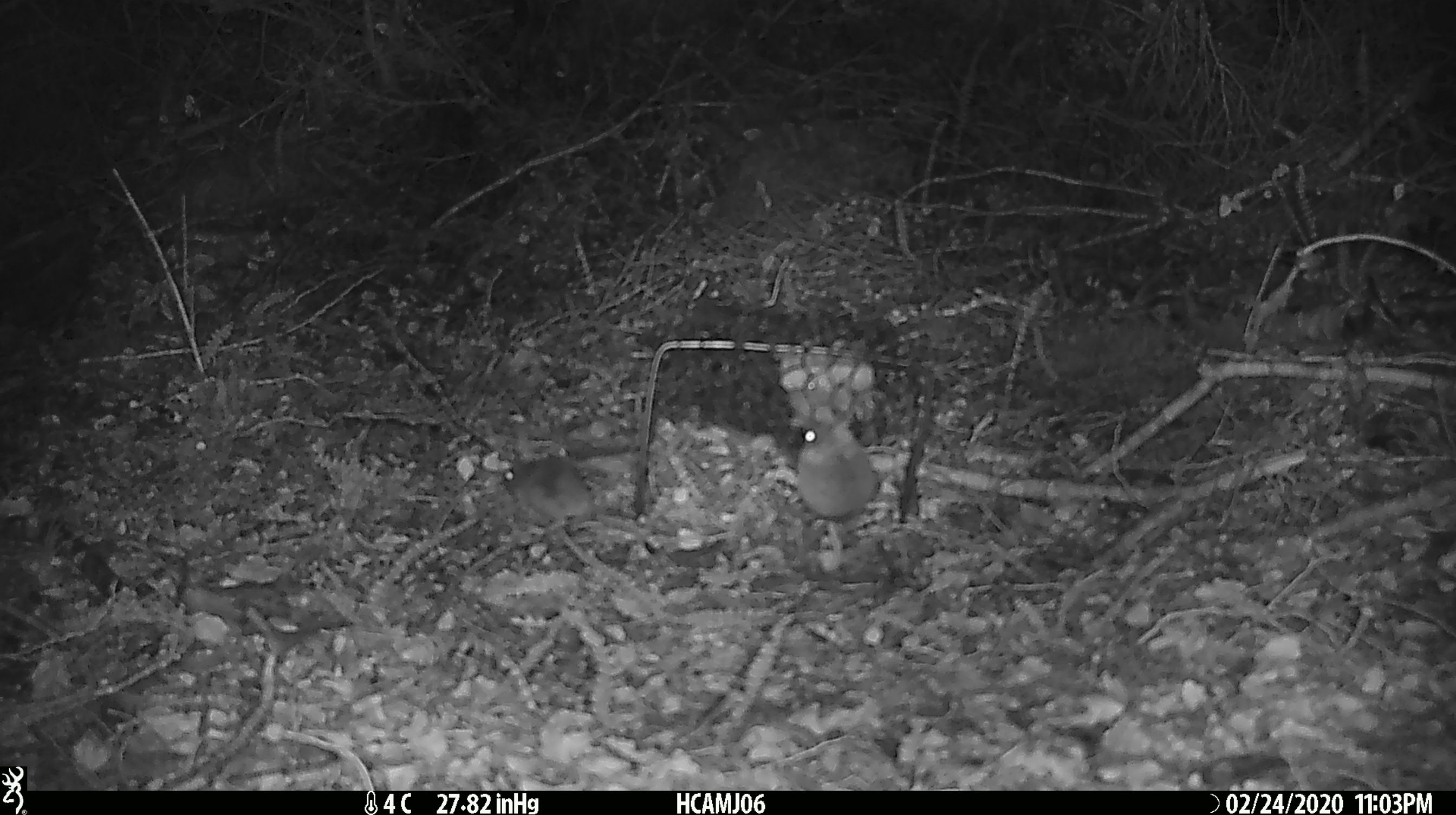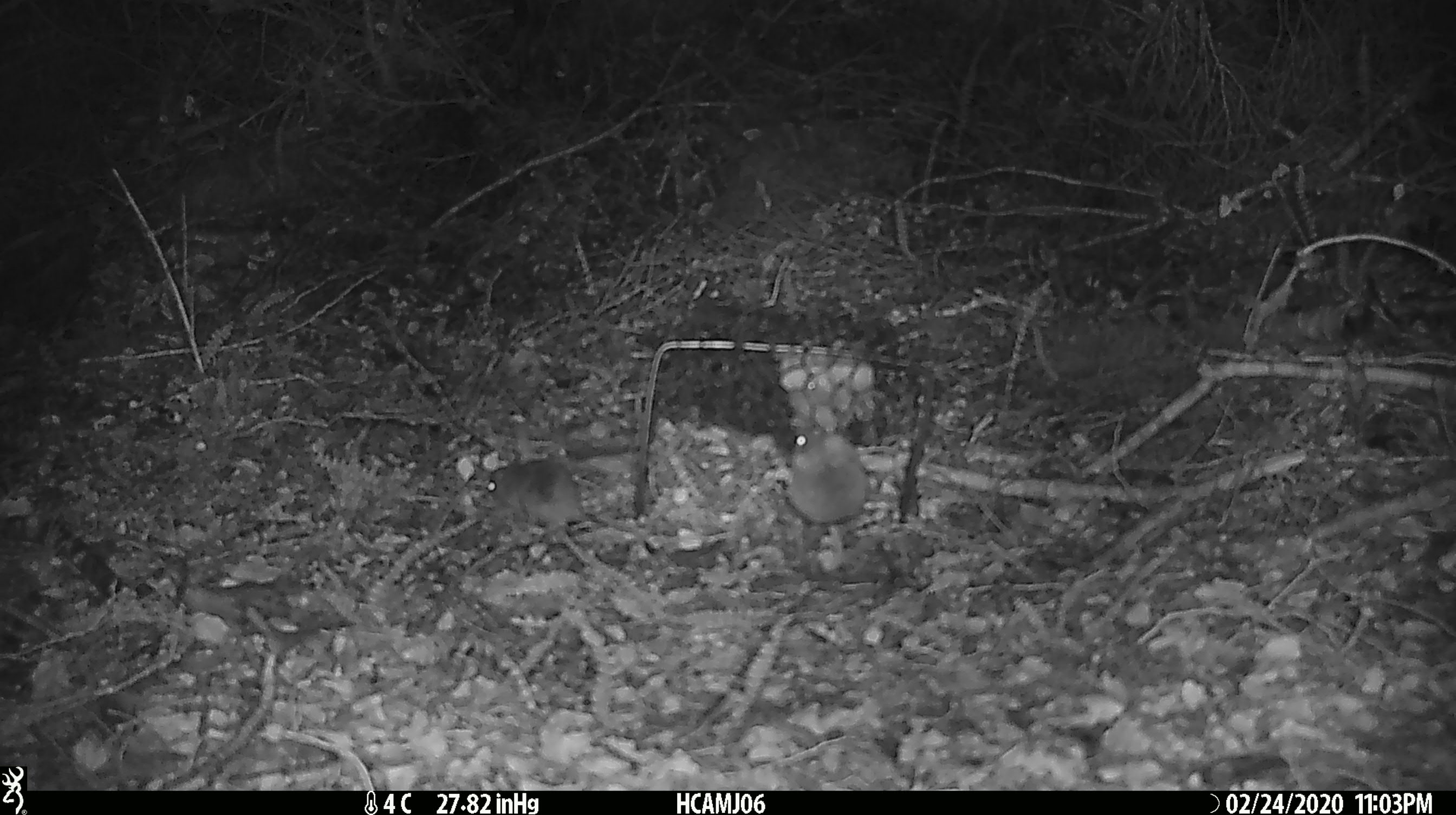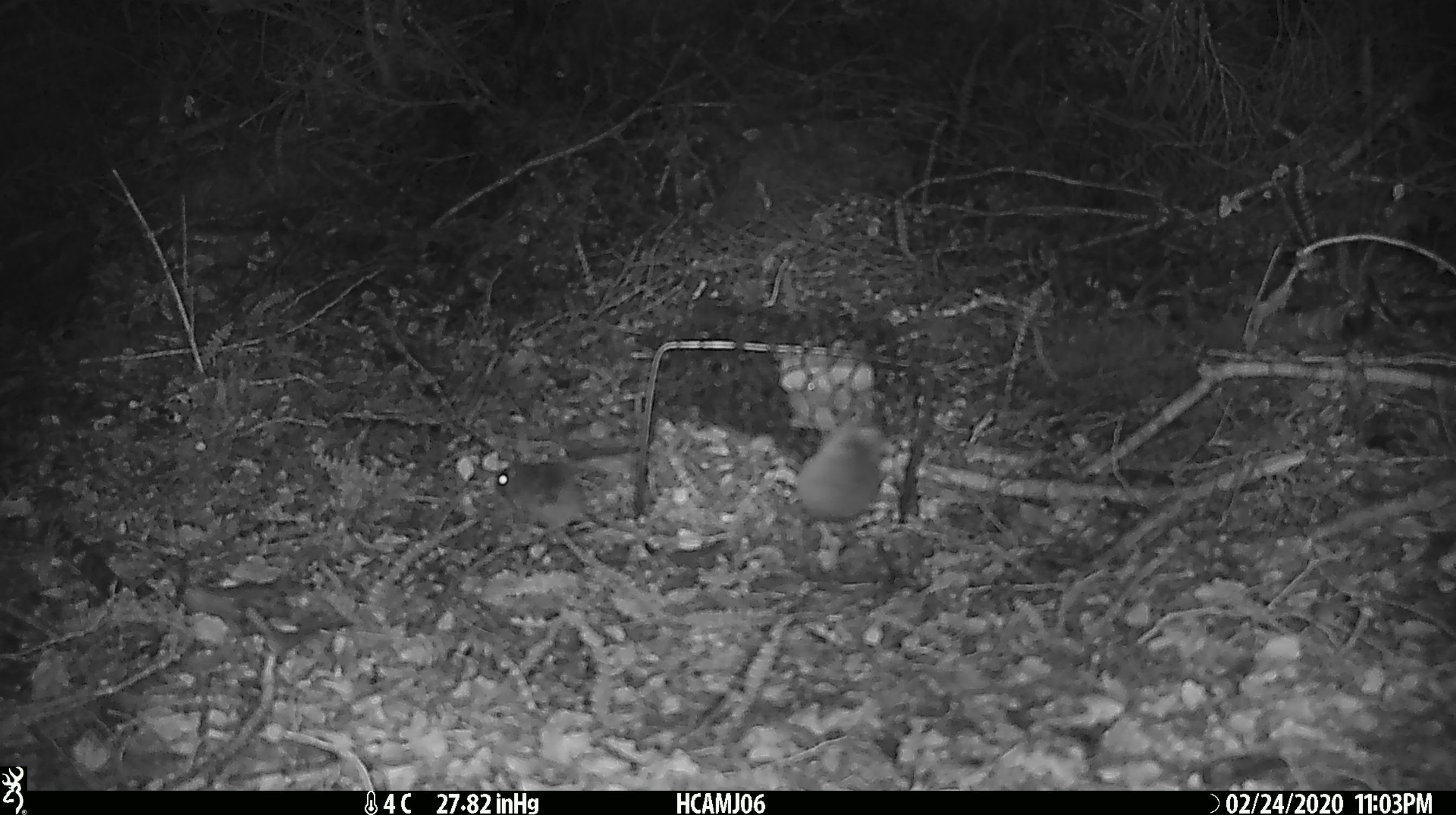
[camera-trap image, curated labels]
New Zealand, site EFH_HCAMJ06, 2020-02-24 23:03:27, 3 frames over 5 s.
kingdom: Animalia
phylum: Chordata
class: Mammalia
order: Rodentia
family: Muridae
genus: Mus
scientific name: Mus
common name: mouse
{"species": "mouse (Mus)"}